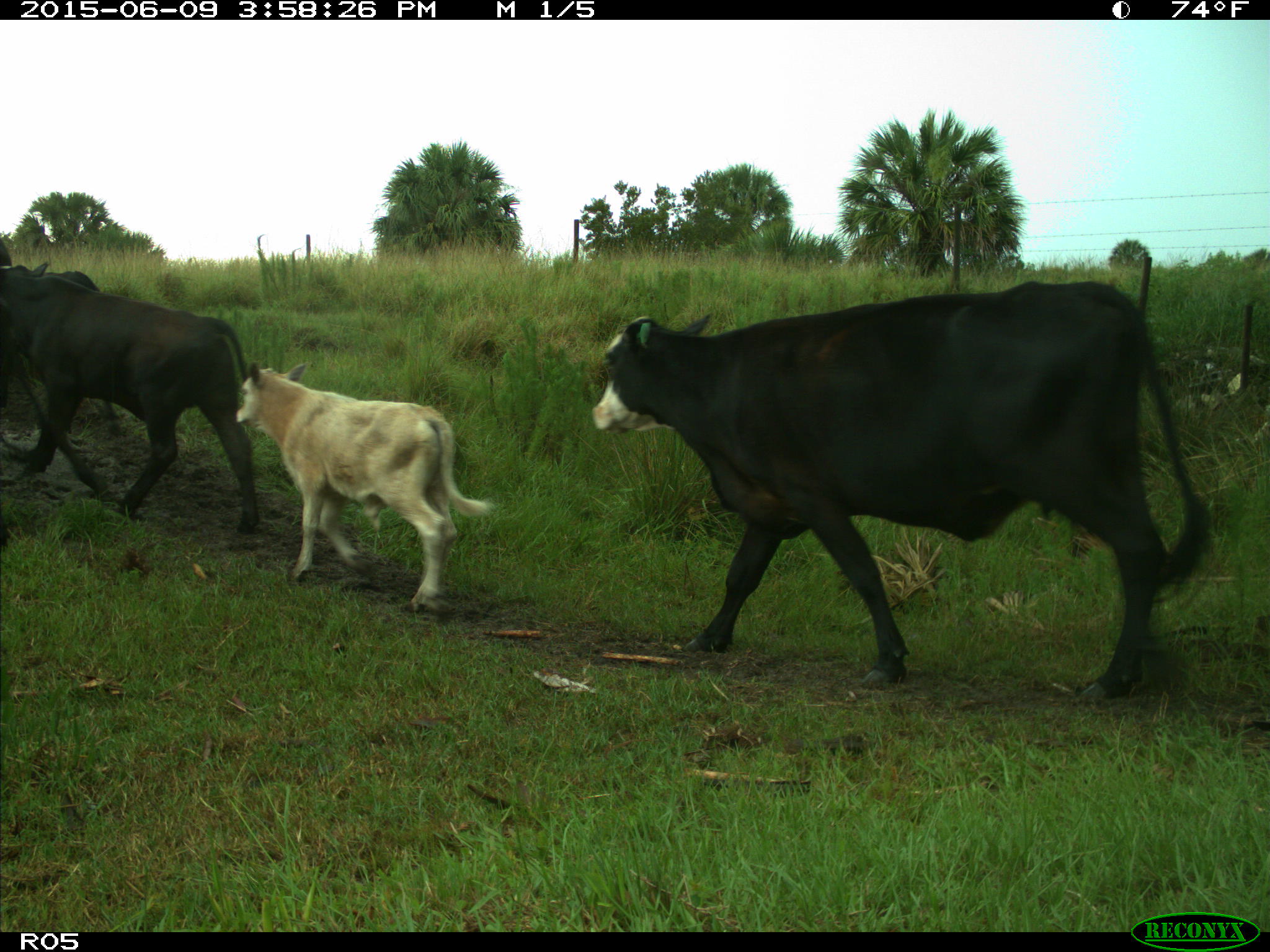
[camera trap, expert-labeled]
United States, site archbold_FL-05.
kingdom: Animalia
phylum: Chordata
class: Mammalia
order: Artiodactyla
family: Bovidae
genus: Bos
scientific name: Bos taurus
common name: domestic cow